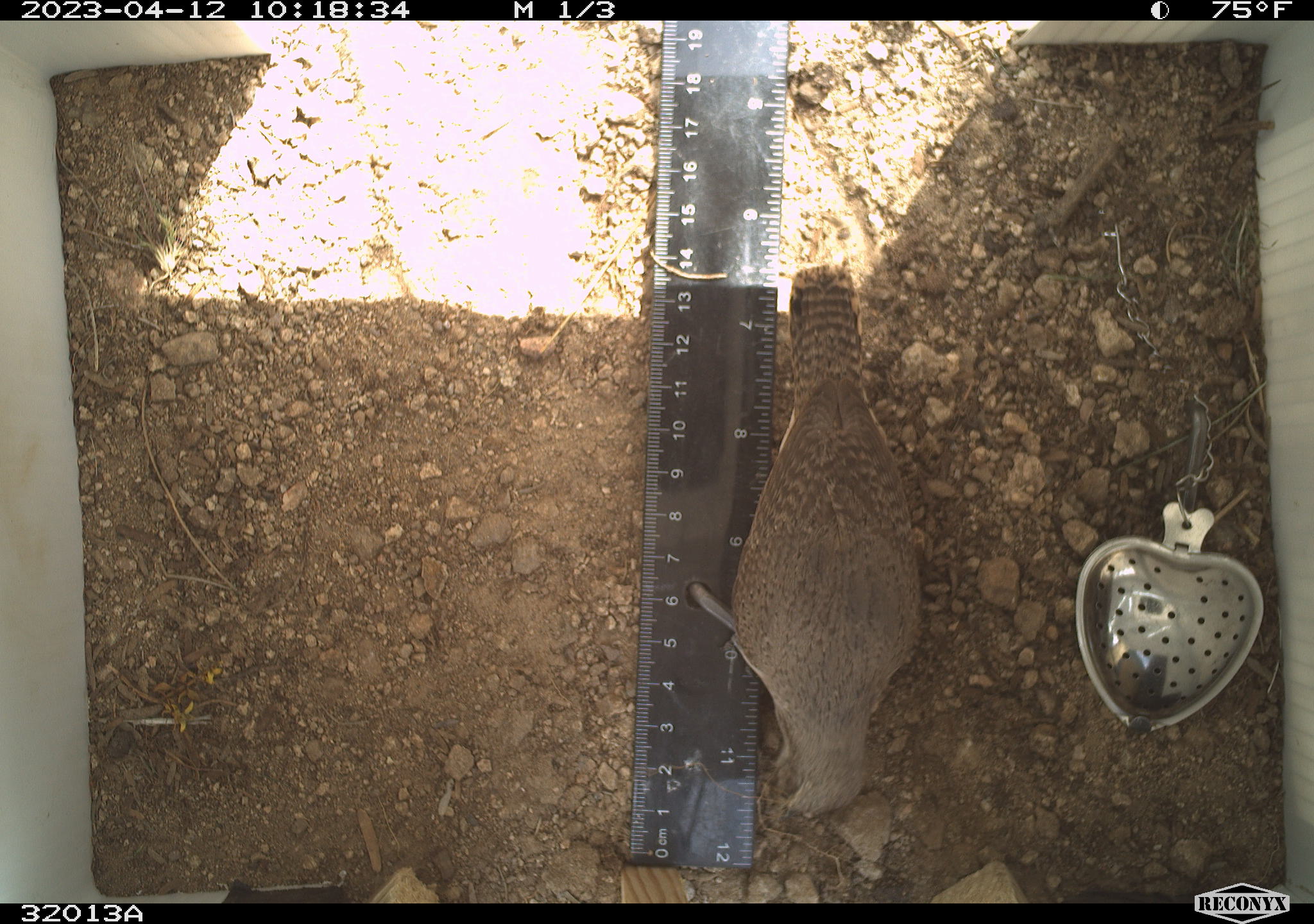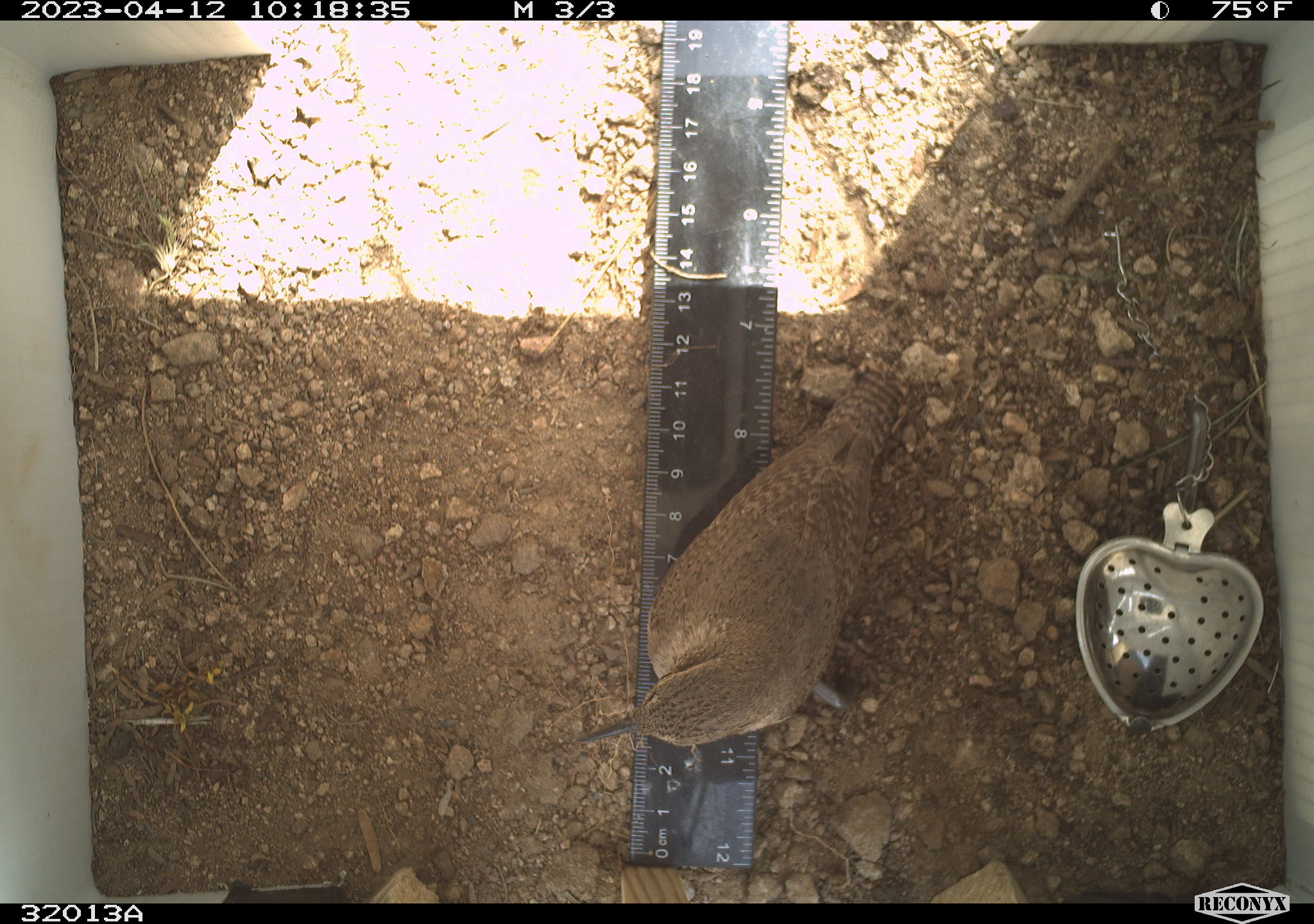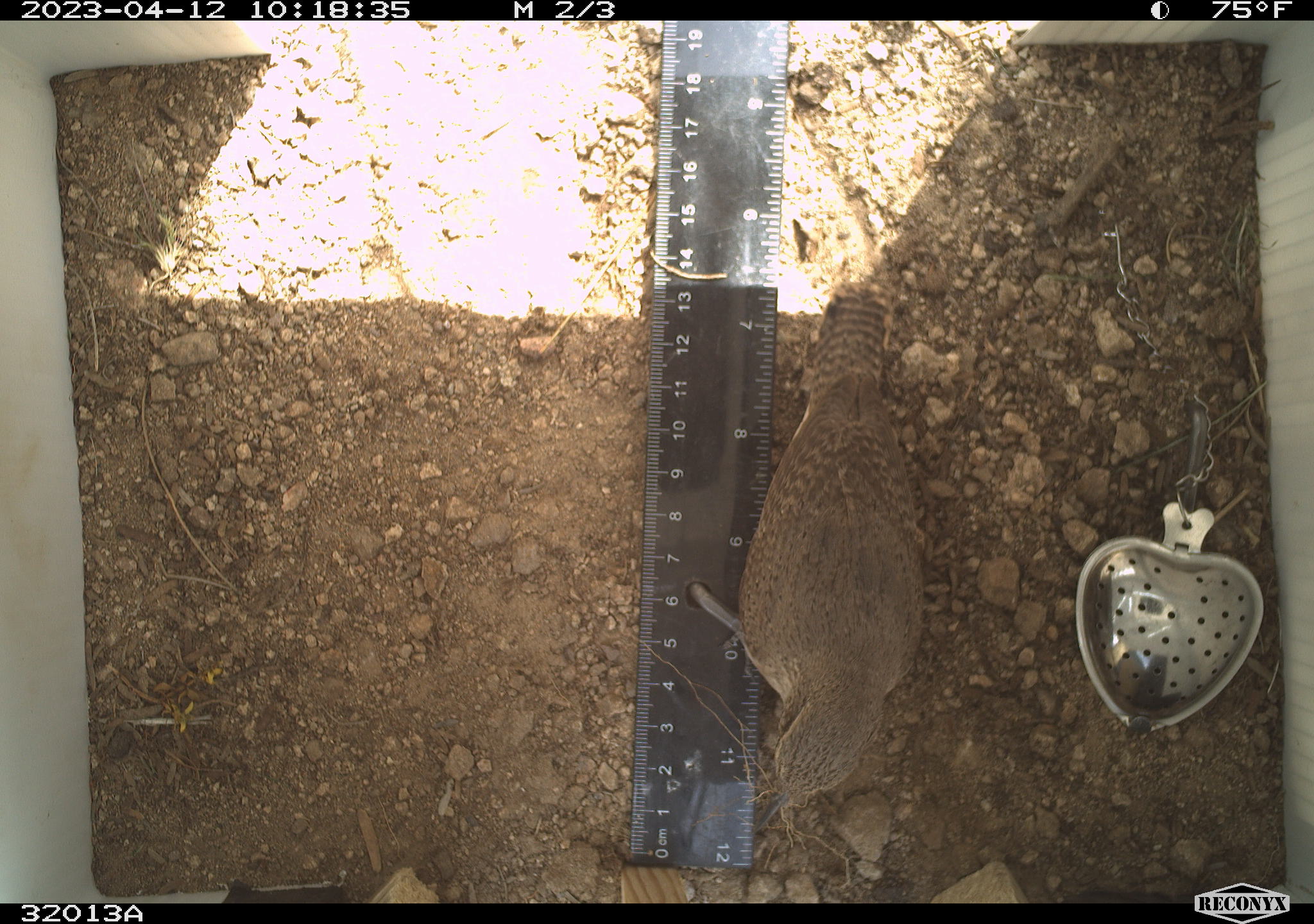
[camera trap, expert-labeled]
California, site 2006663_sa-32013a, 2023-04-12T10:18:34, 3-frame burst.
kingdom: Animalia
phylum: Chordata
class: Aves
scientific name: Aves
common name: bird